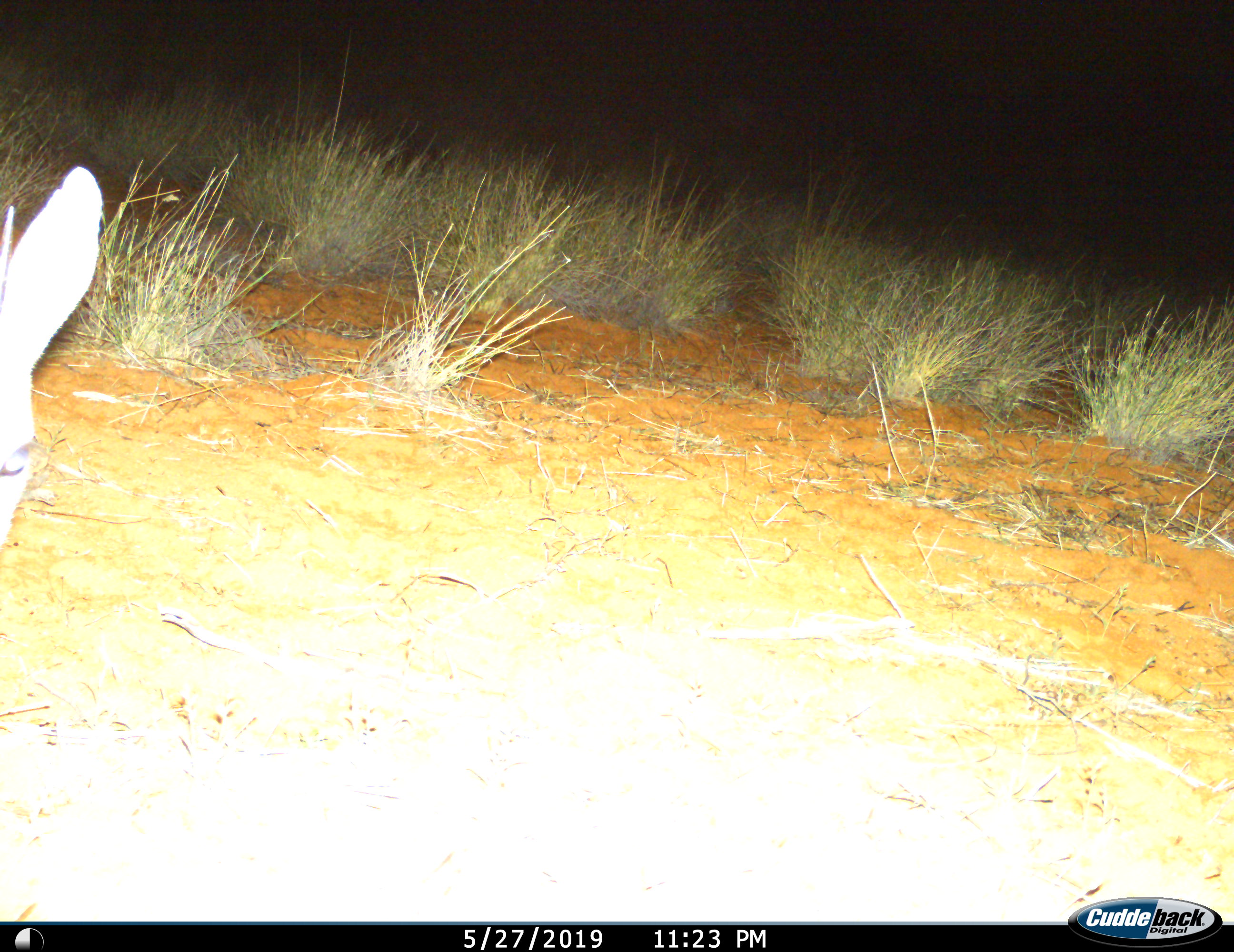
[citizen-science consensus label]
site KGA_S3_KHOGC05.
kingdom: Animalia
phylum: Chordata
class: Mammalia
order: Artiodactyla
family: Bovidae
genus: Raphicerus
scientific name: Raphicerus campestris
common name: steenbok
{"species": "steenbok (Raphicerus campestris)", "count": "1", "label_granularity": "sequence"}